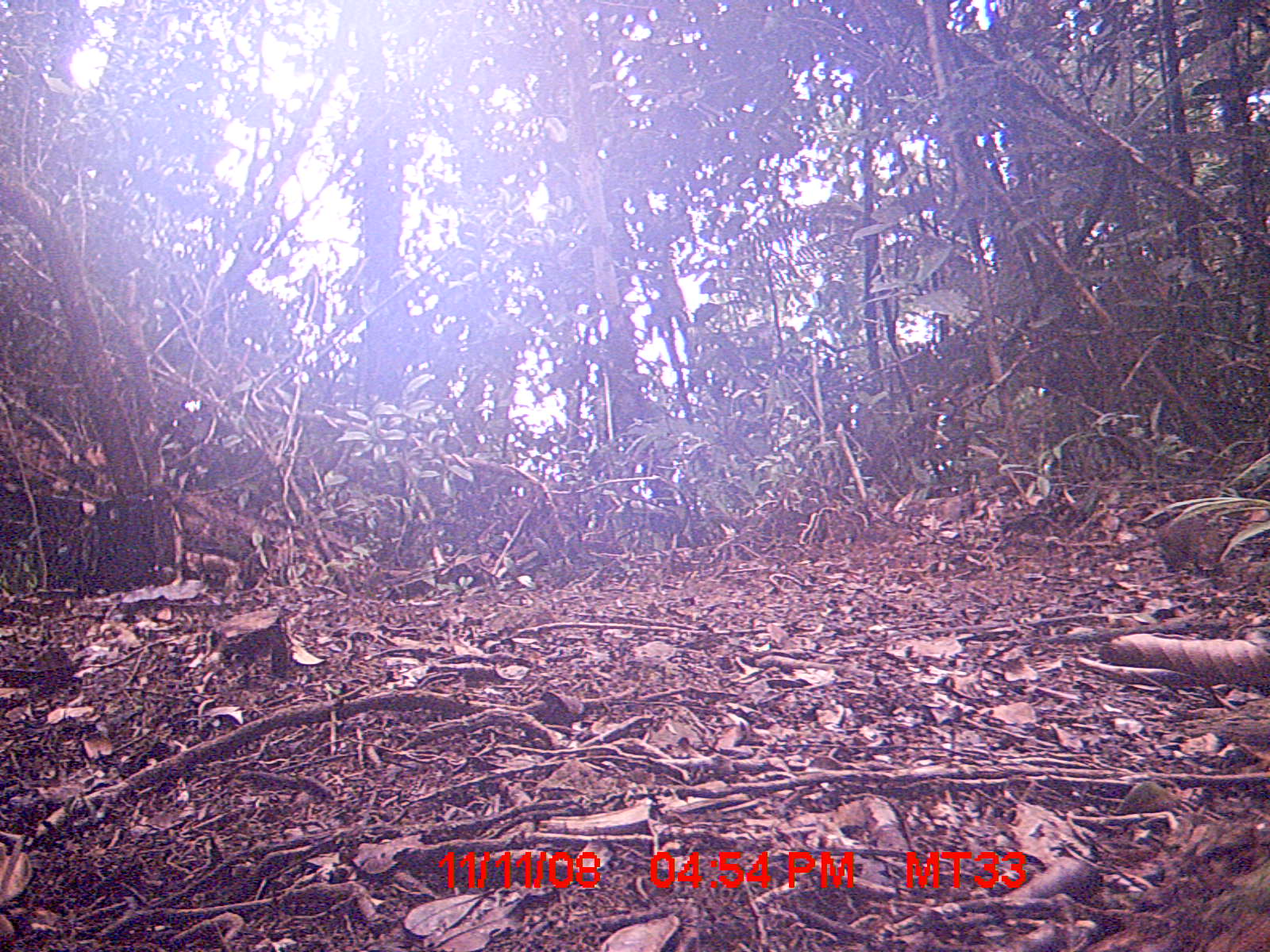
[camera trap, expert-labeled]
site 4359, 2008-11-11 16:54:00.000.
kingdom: Animalia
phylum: Chordata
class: Mammalia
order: Rodentia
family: Nesomyidae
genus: Nesomys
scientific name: Nesomys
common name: nesomys rodents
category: nesomys sp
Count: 1.